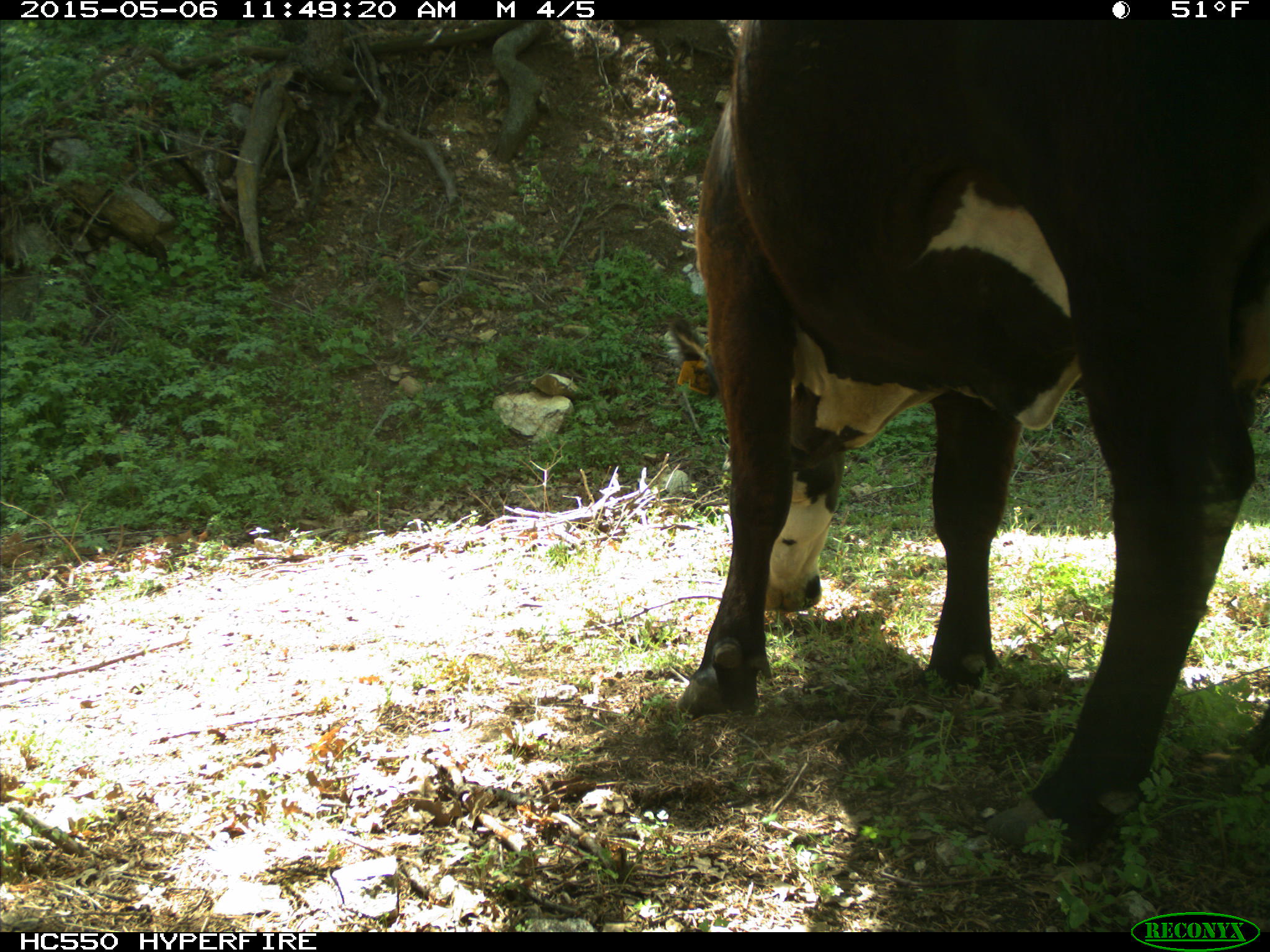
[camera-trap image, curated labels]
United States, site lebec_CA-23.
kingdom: Animalia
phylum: Chordata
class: Mammalia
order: Artiodactyla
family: Bovidae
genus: Bos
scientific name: Bos taurus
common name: domestic cow